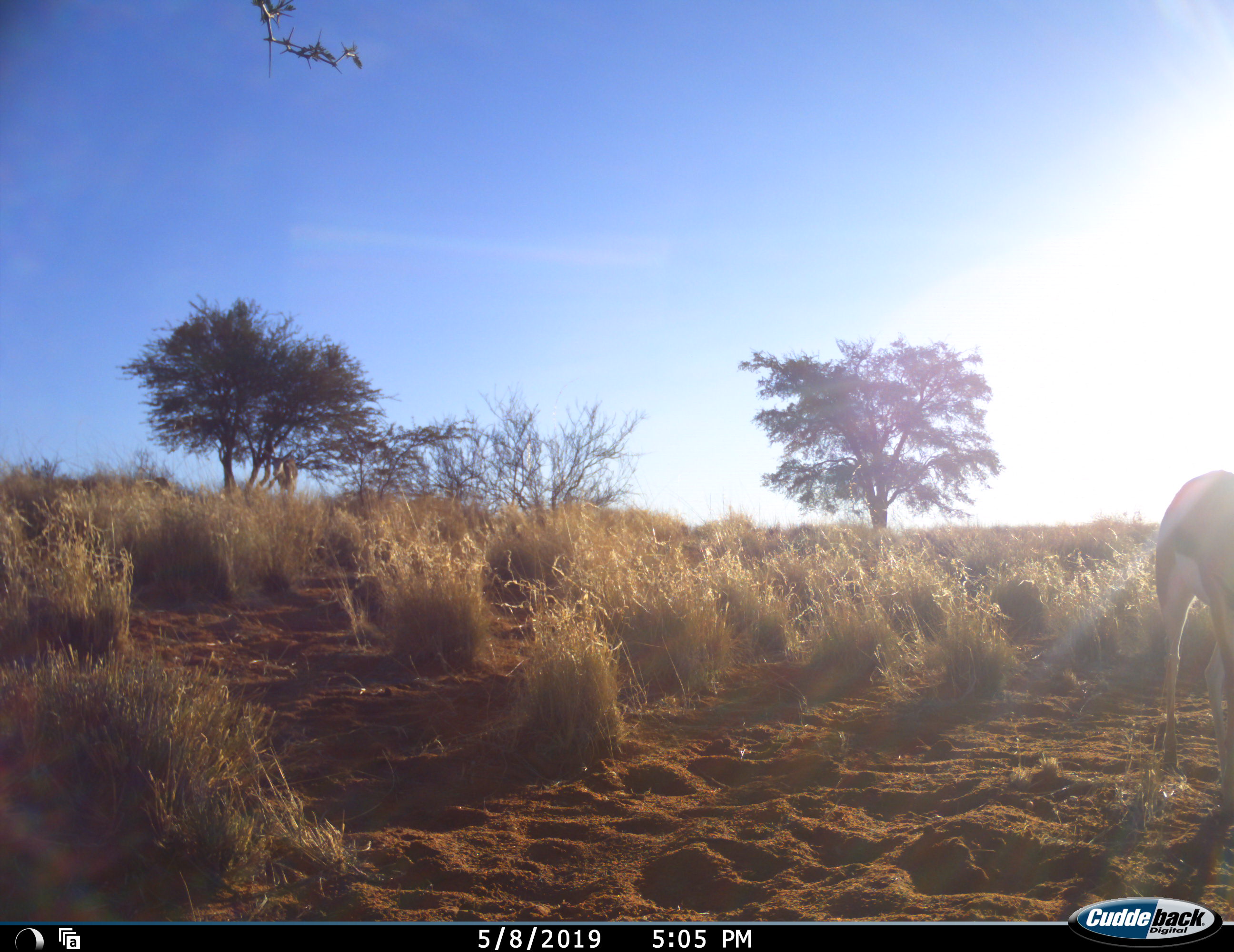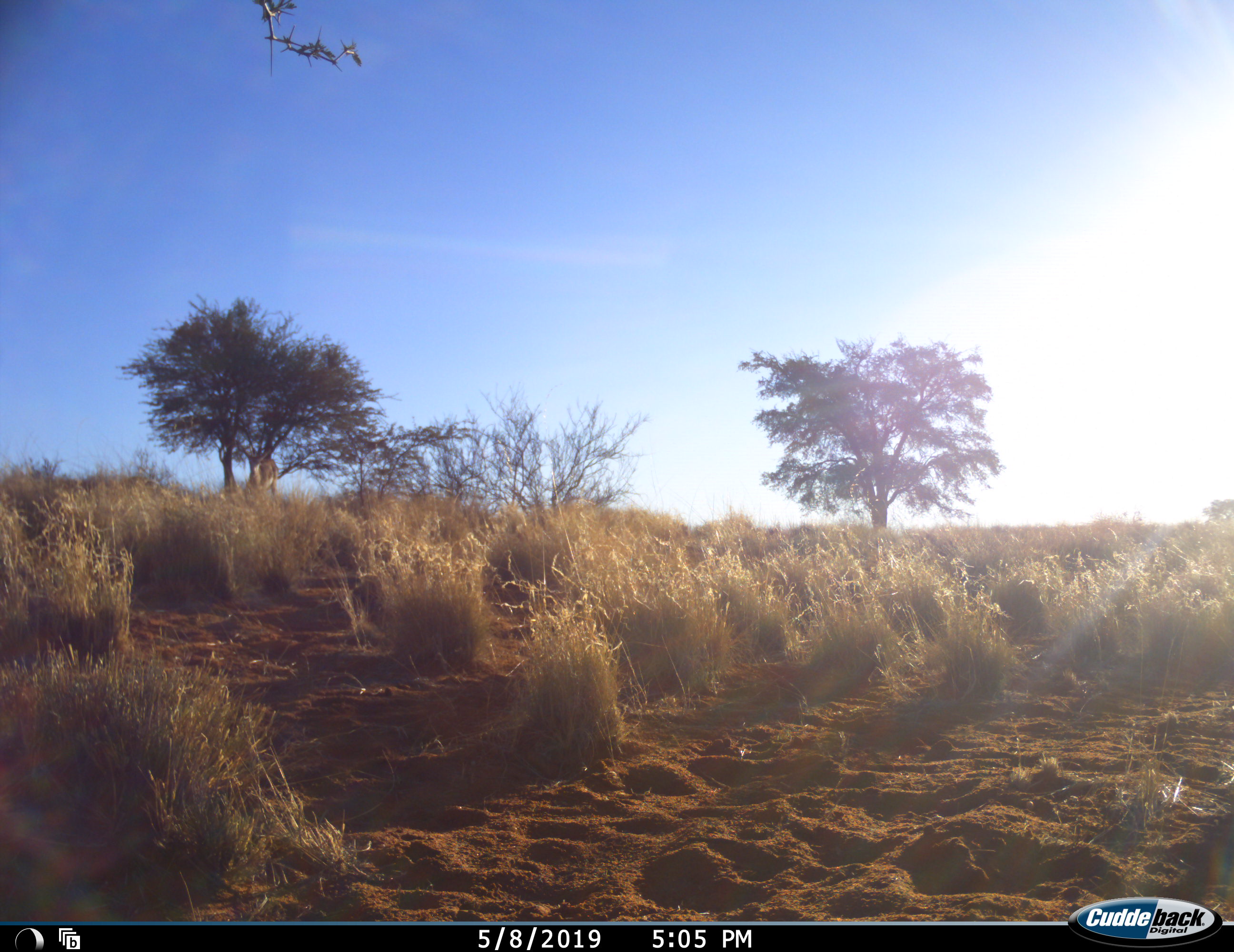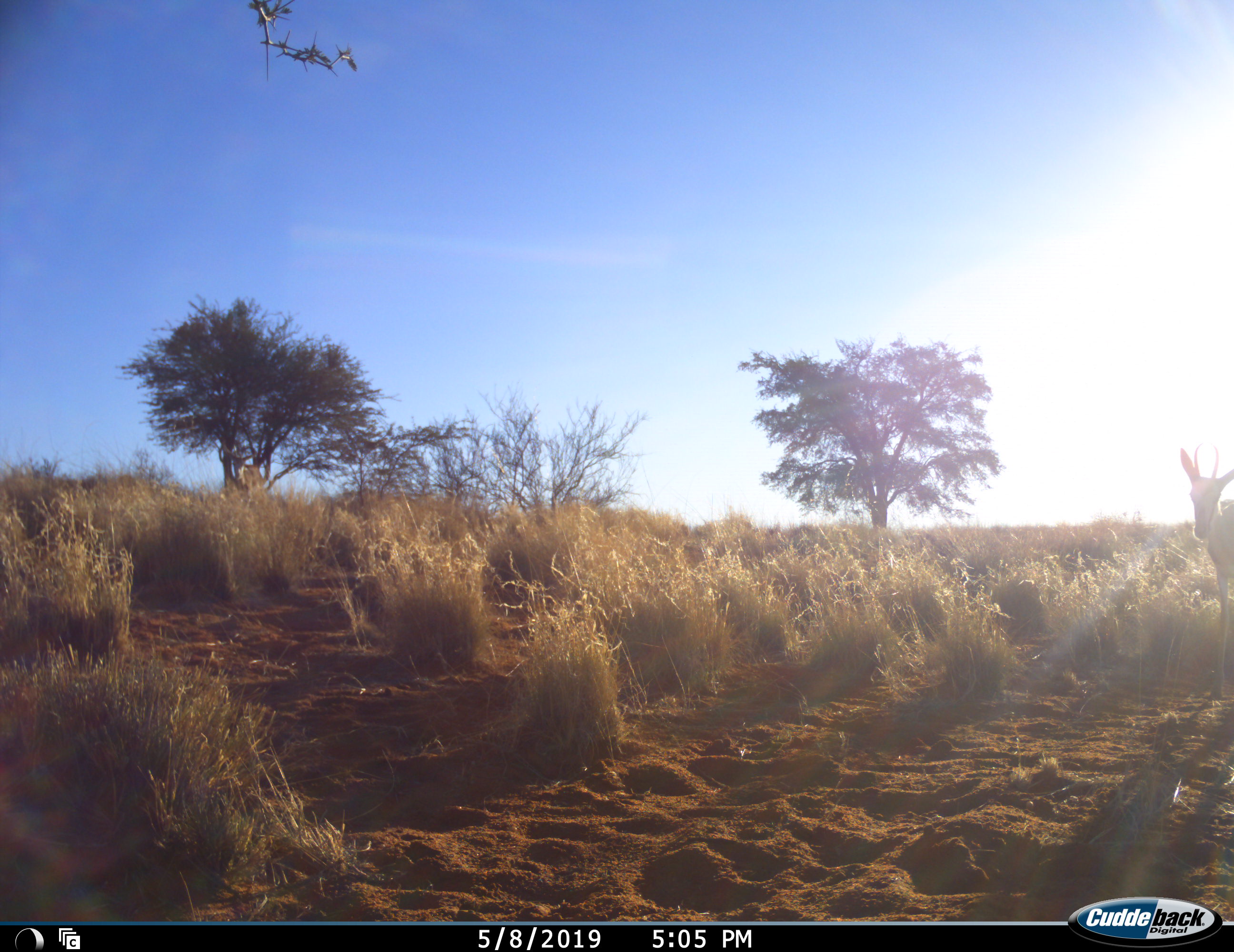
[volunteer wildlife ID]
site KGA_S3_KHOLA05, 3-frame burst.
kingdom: Animalia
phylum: Chordata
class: Mammalia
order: Artiodactyla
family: Bovidae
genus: Antidorcas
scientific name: Antidorcas marsupialis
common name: springbok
Springbok (Antidorcas marsupialis), count 2. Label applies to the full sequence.